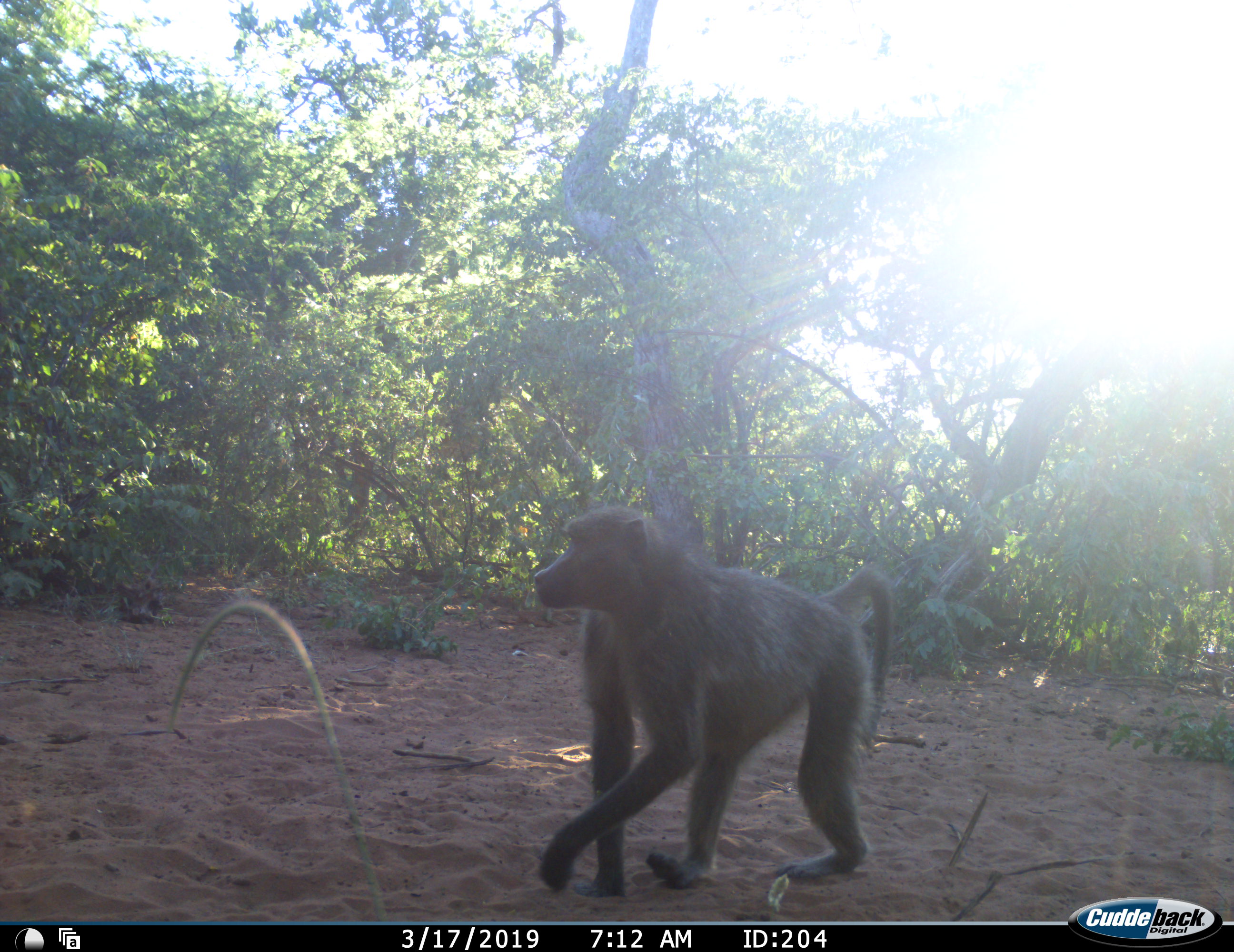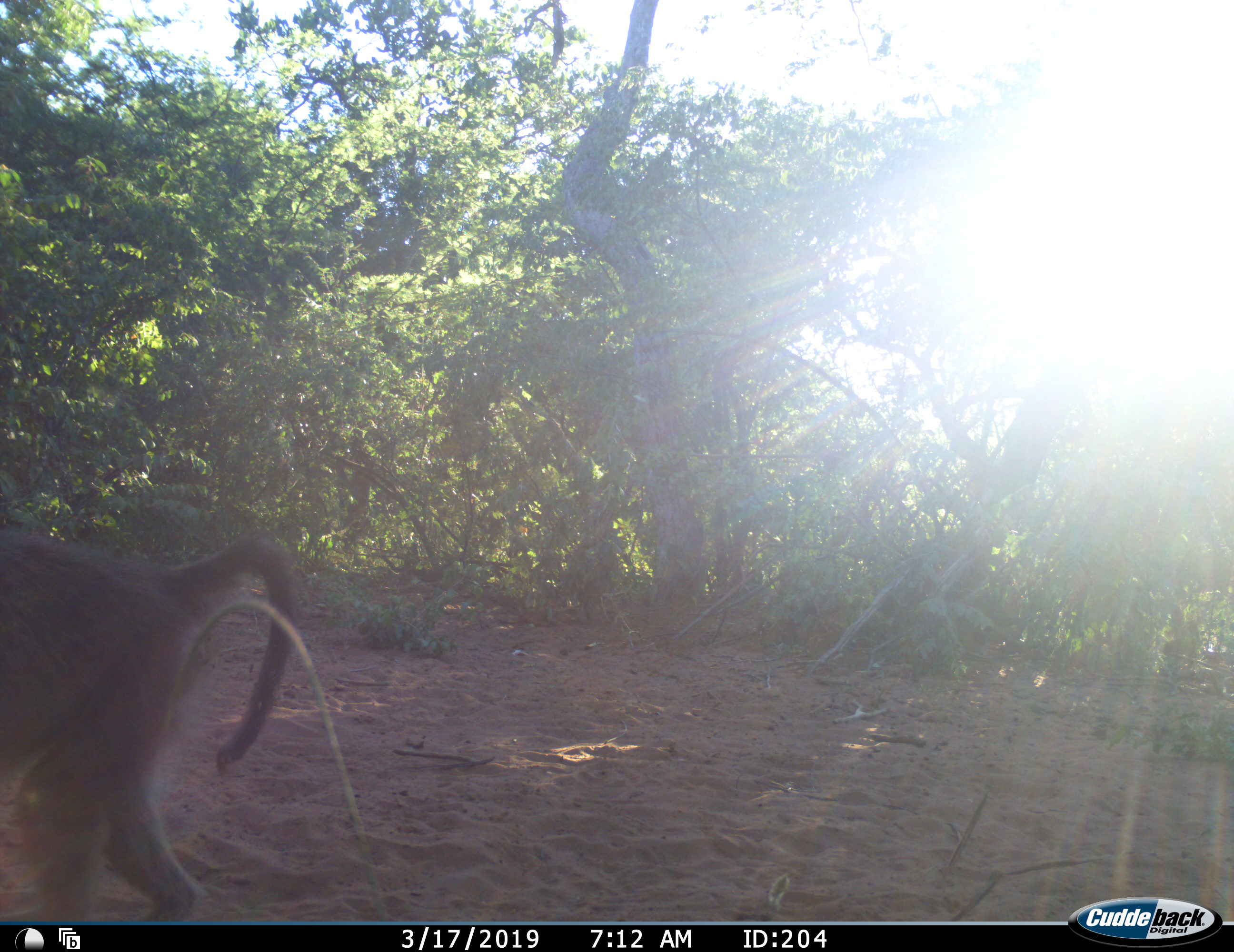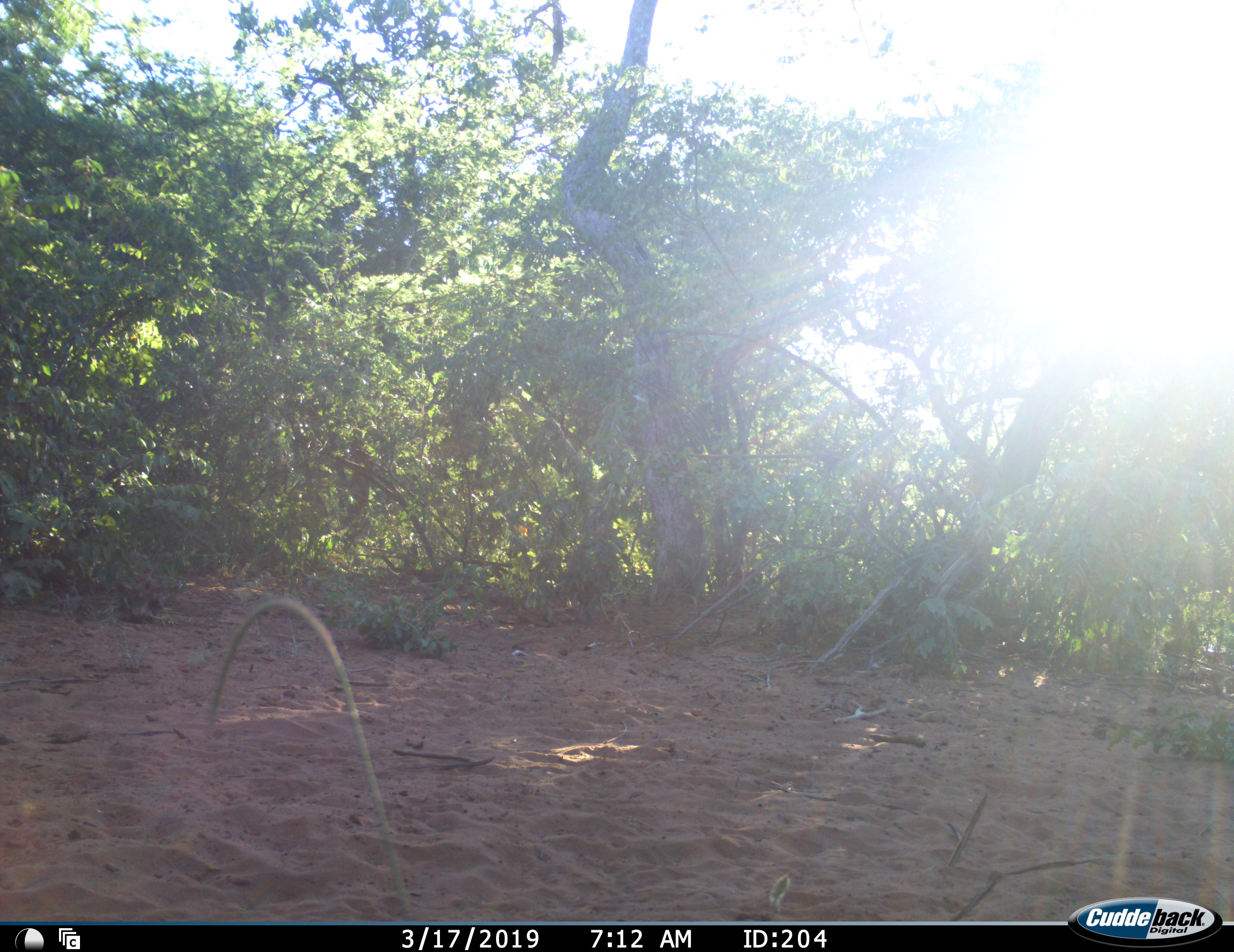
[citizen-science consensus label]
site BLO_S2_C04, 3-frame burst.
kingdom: Animalia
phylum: Chordata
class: Mammalia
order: Primates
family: Cercopithecidae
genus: Papio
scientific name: Papio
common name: baboon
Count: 1.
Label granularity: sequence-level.